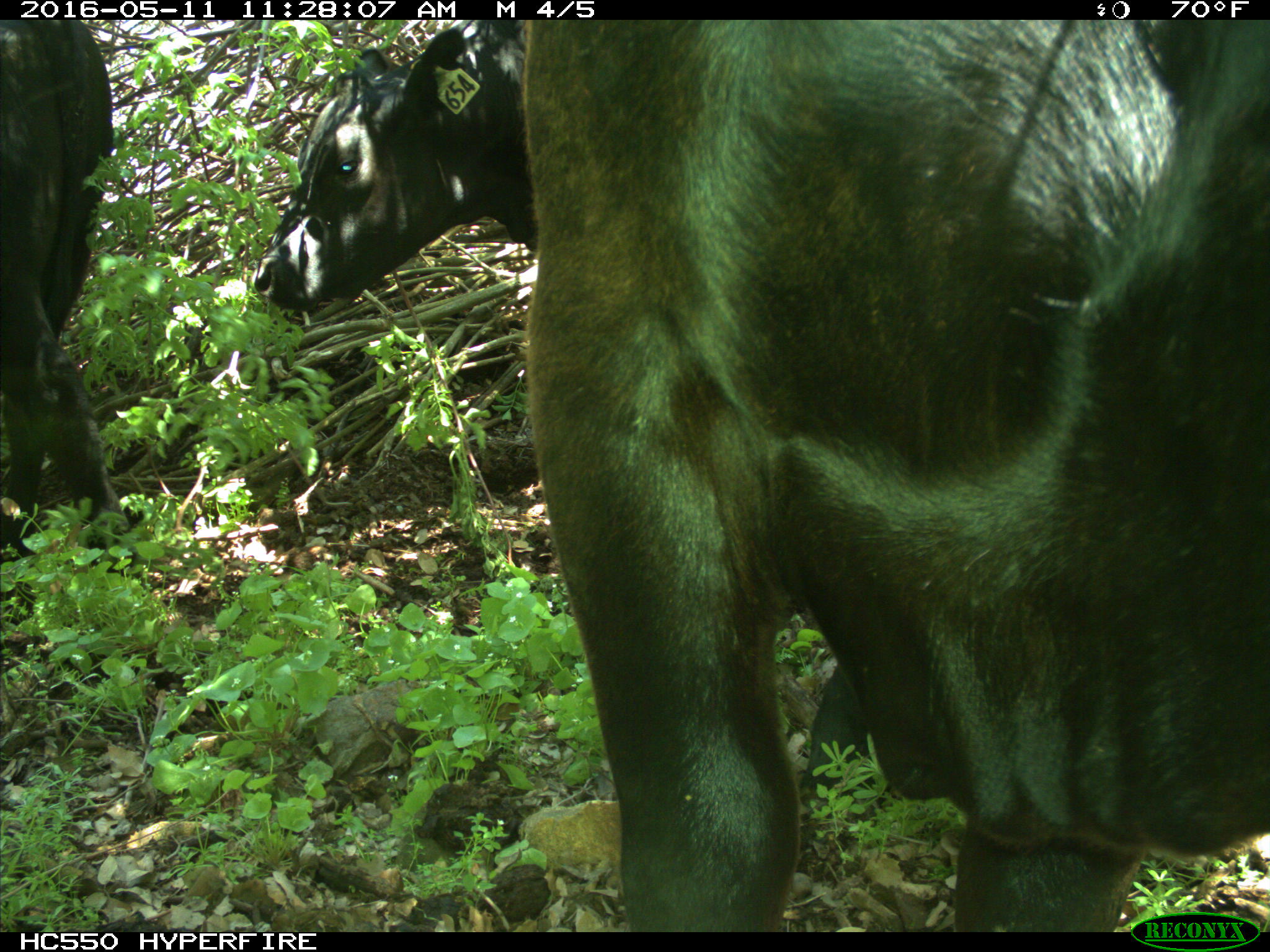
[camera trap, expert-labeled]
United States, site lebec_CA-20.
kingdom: Animalia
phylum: Chordata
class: Mammalia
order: Artiodactyla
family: Bovidae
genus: Bos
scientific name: Bos taurus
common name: domestic cow